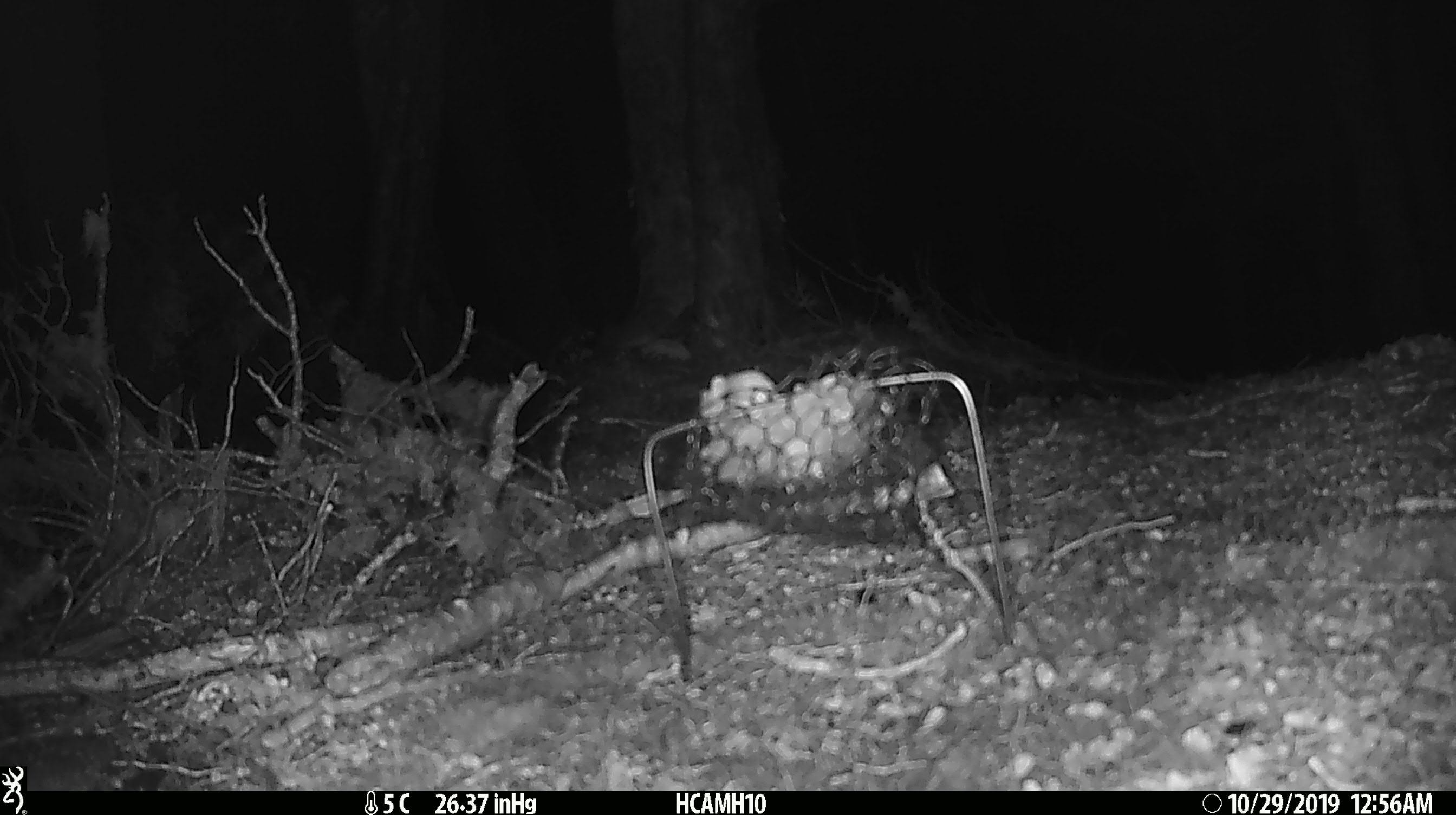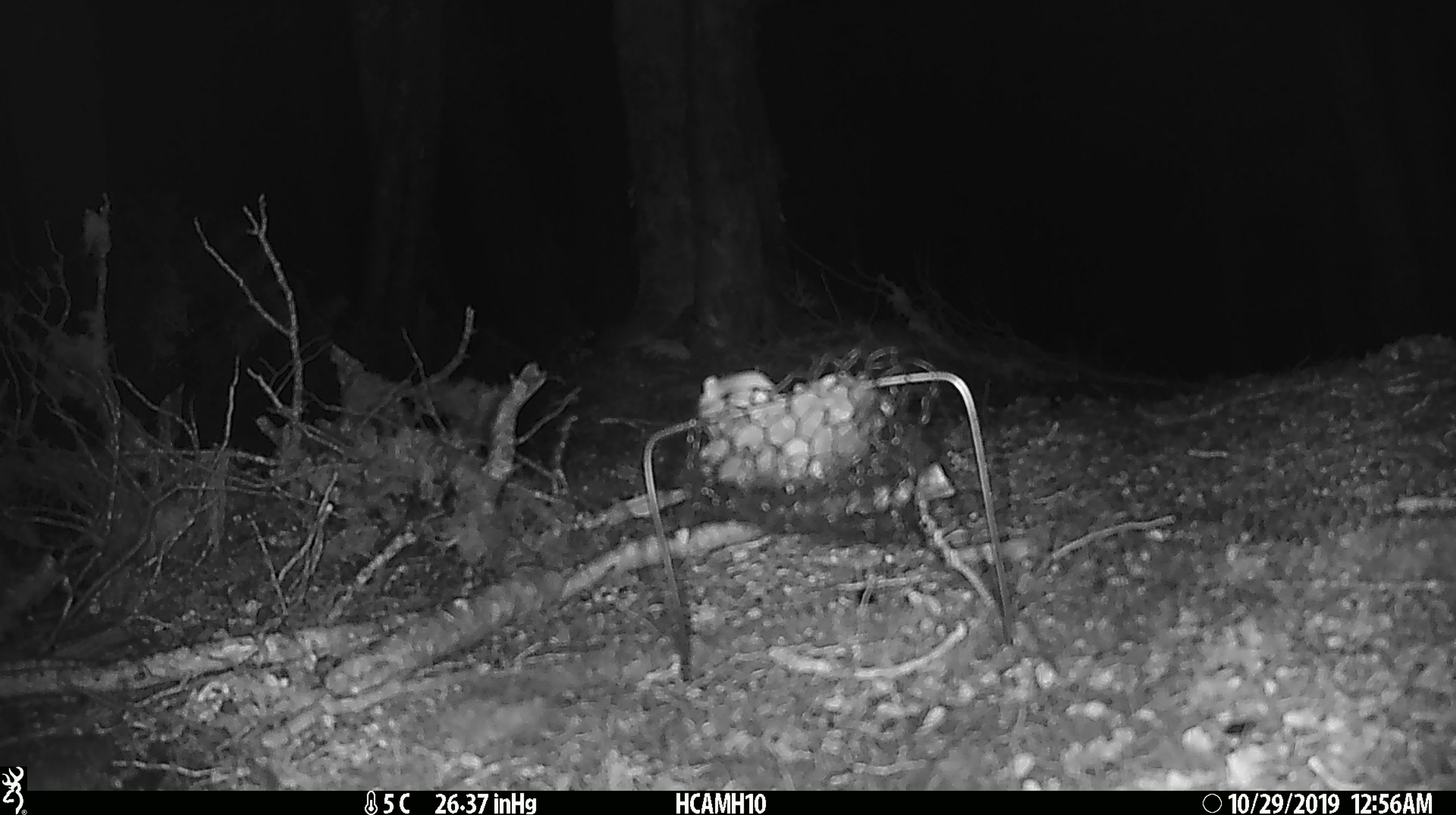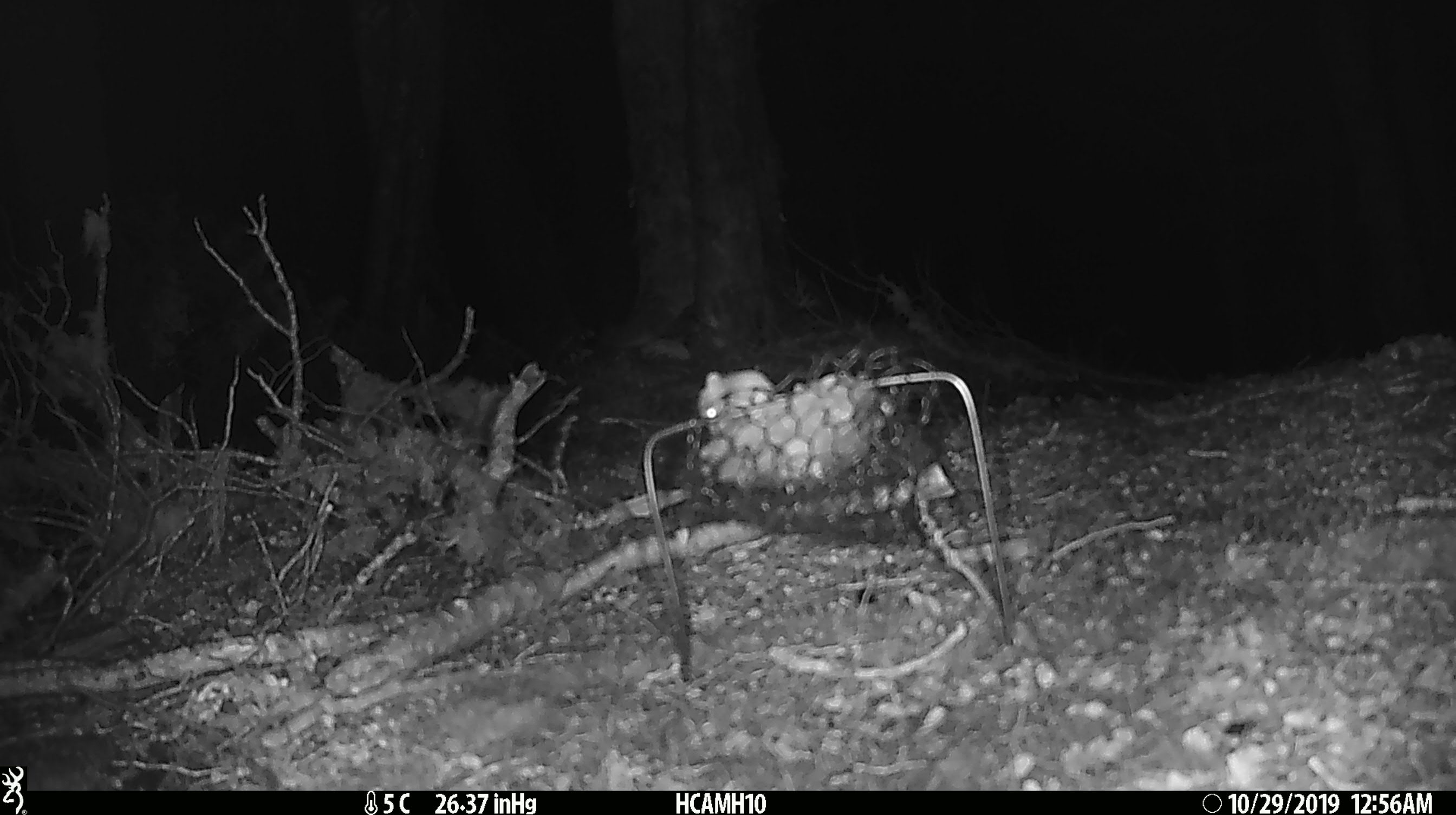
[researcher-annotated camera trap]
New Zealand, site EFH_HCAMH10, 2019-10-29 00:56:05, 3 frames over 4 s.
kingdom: Animalia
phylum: Chordata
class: Mammalia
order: Rodentia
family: Muridae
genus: Mus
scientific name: Mus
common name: mouse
Mouse (Mus).